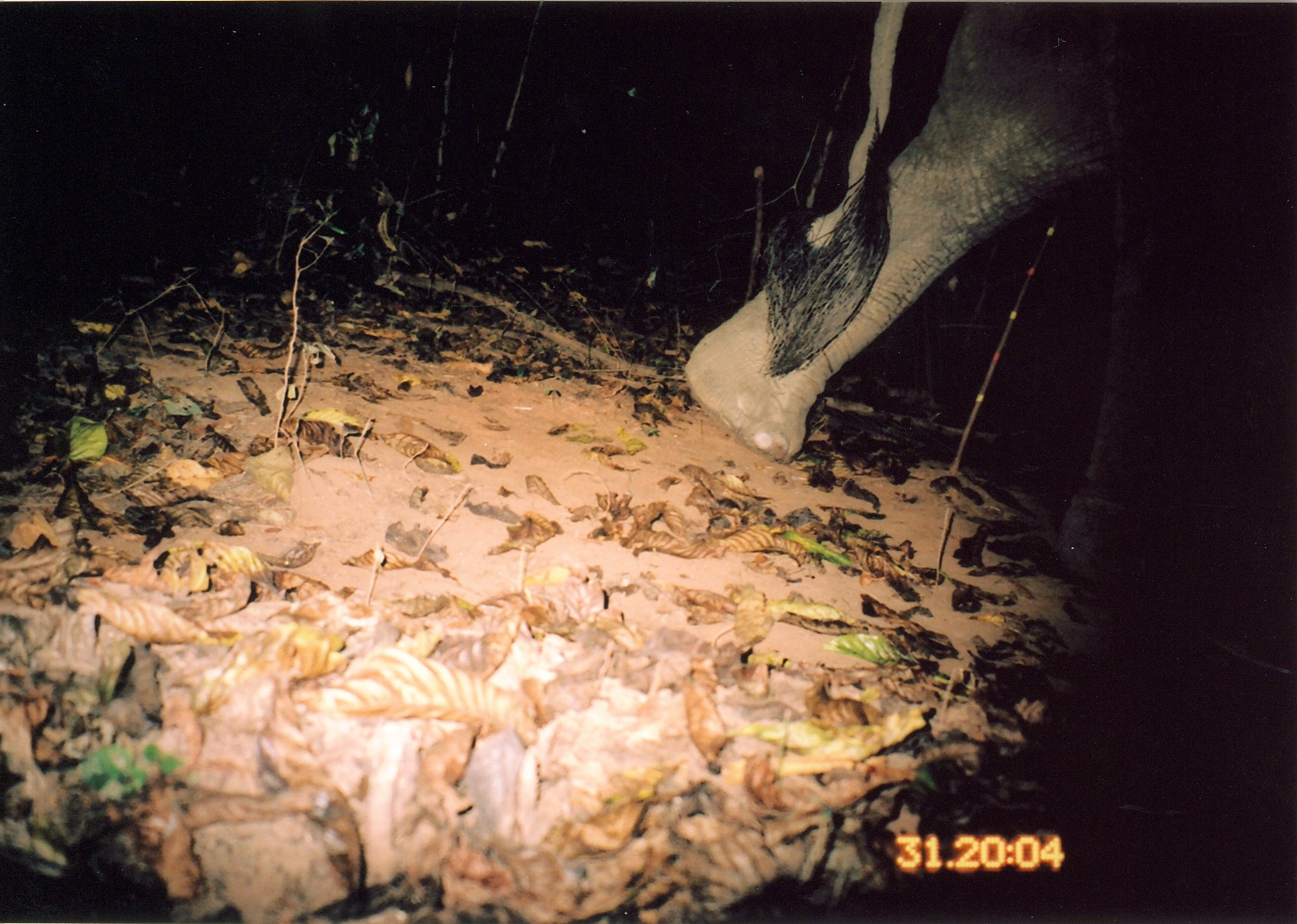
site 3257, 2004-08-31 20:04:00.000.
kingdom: Animalia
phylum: Chordata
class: Mammalia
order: Proboscidea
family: Elephantidae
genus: Loxodonta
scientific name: Loxodonta africana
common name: african bush elephant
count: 1